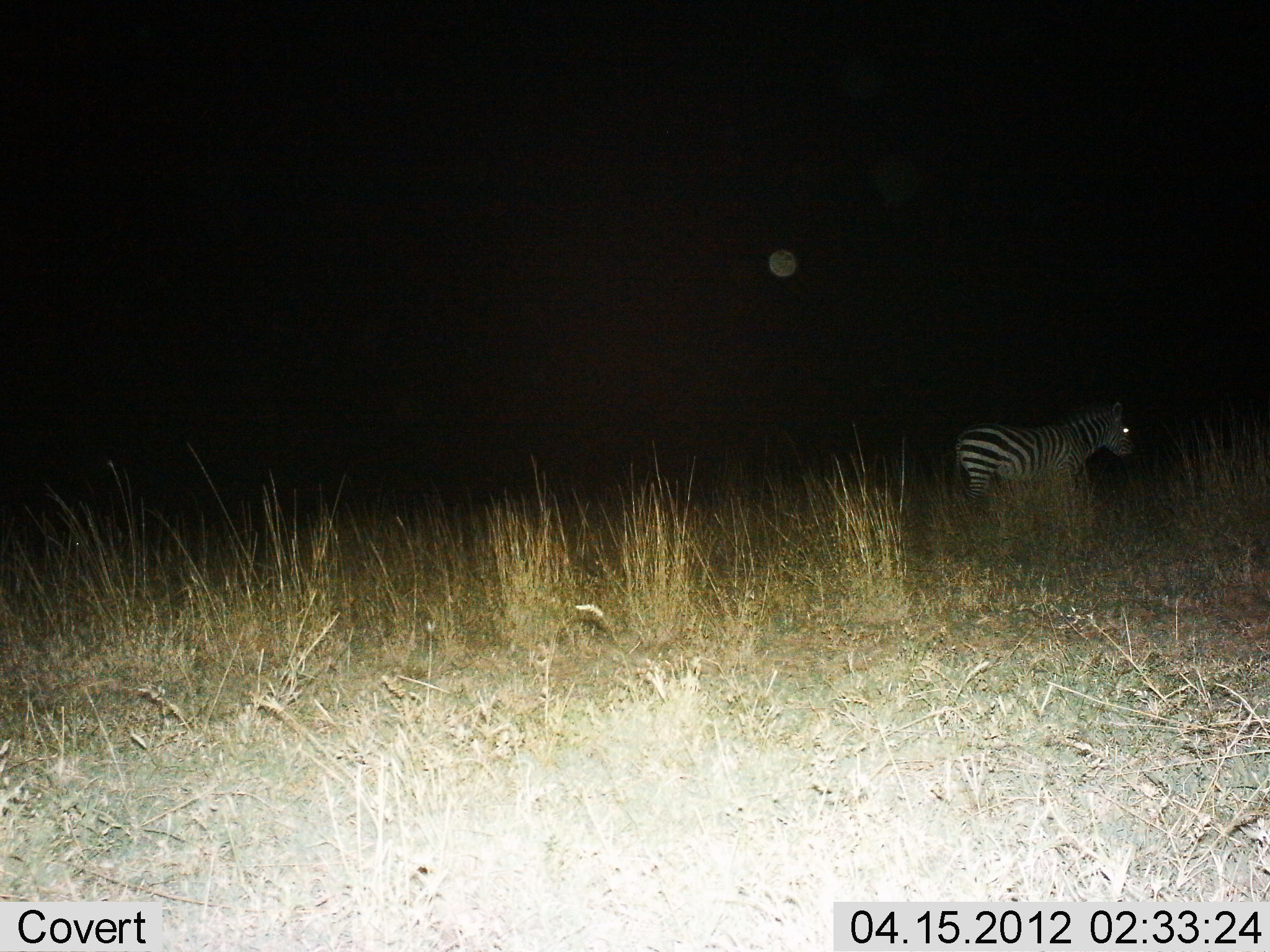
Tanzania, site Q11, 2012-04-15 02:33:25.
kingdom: Animalia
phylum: Chordata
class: Mammalia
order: Perissodactyla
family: Equidae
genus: Equus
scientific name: Equus quagga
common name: plains zebra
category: zebra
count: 1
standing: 80%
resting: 0%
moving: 20%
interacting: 0%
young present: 0%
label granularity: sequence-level